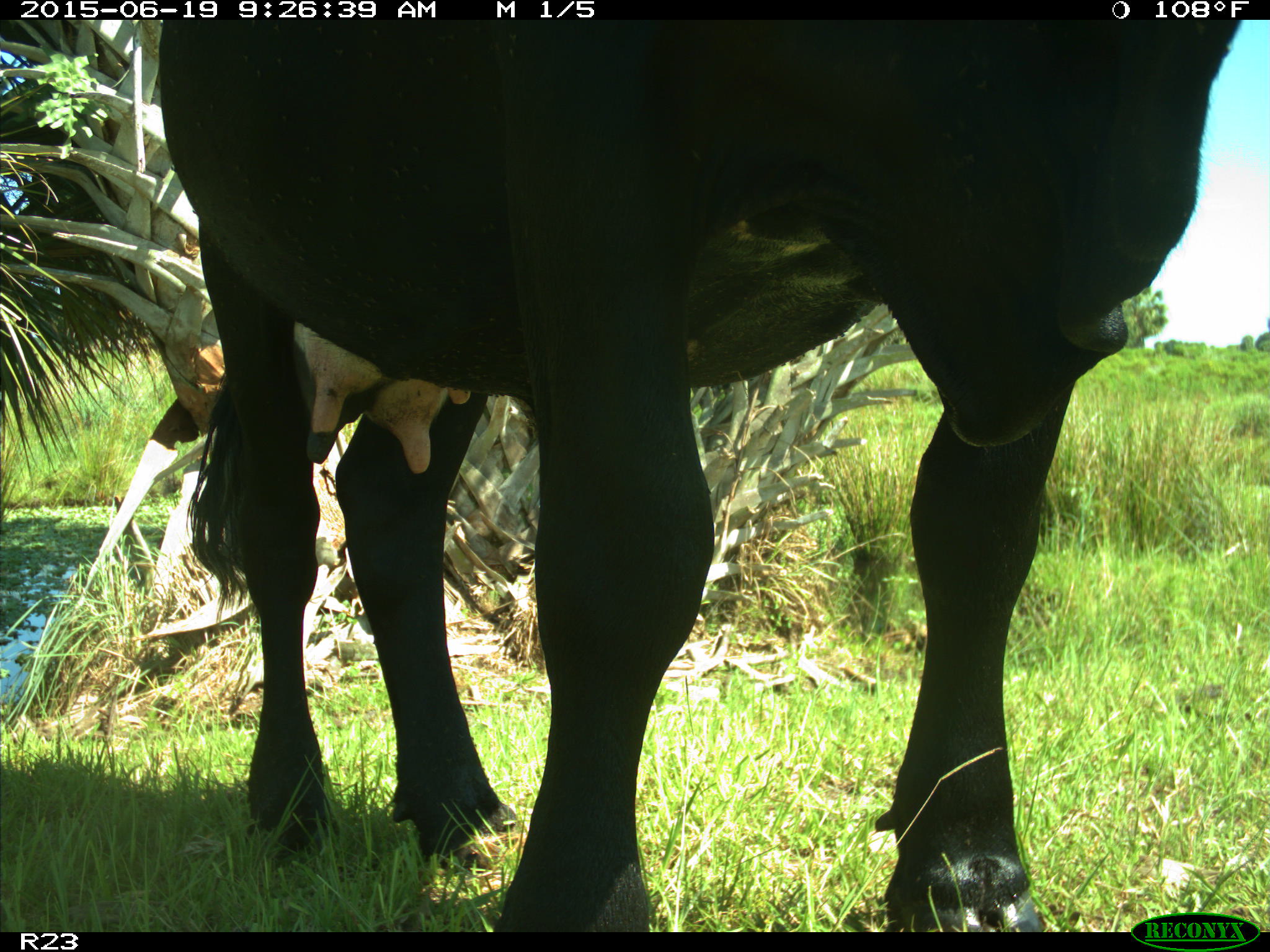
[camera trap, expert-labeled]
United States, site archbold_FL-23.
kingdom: Animalia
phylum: Chordata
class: Mammalia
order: Artiodactyla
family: Bovidae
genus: Bos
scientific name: Bos taurus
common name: domestic cow